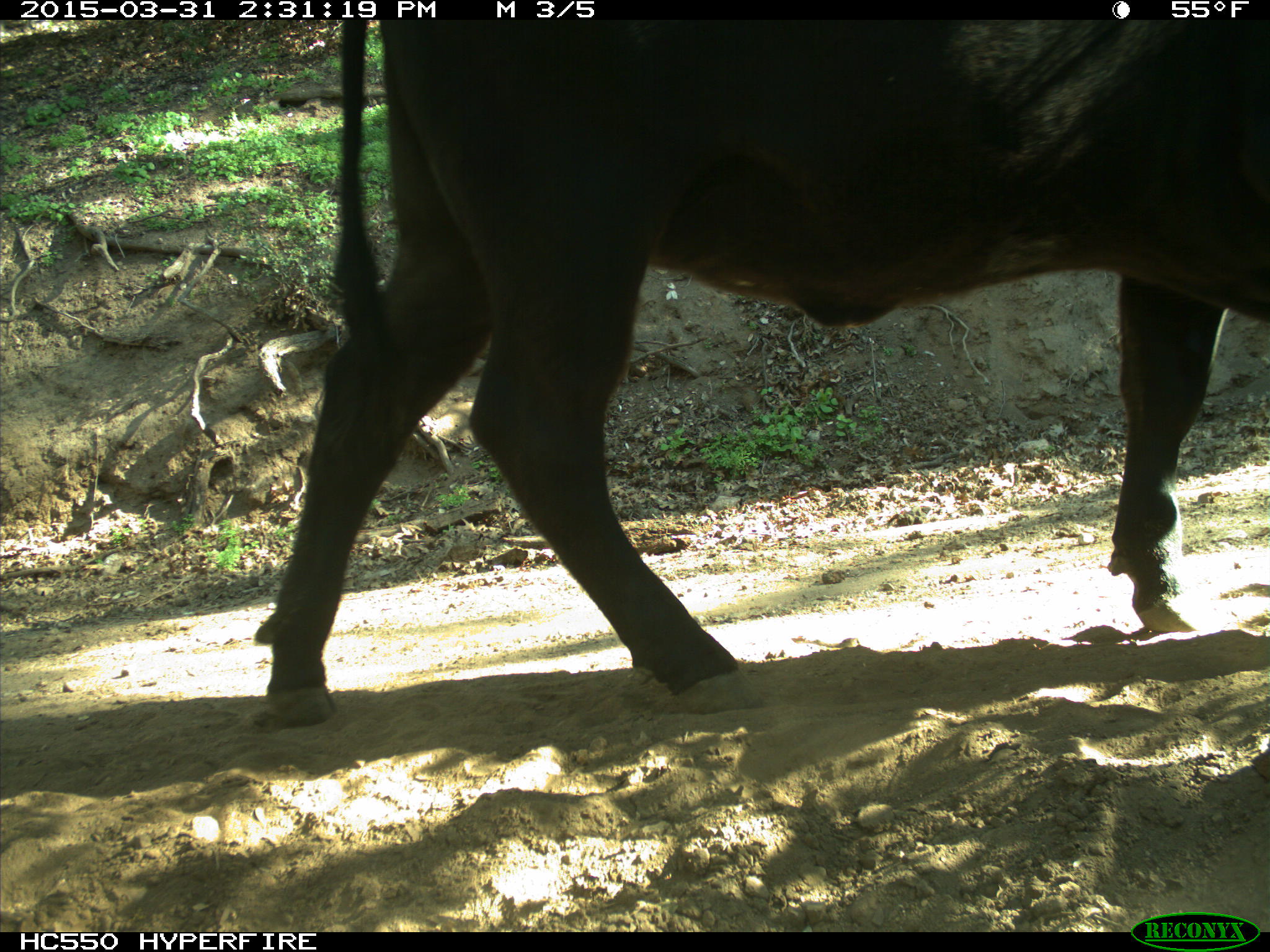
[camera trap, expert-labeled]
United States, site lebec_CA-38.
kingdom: Animalia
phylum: Chordata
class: Mammalia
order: Artiodactyla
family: Bovidae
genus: Bos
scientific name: Bos taurus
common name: domestic cow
Bos taurus (domestic cow).